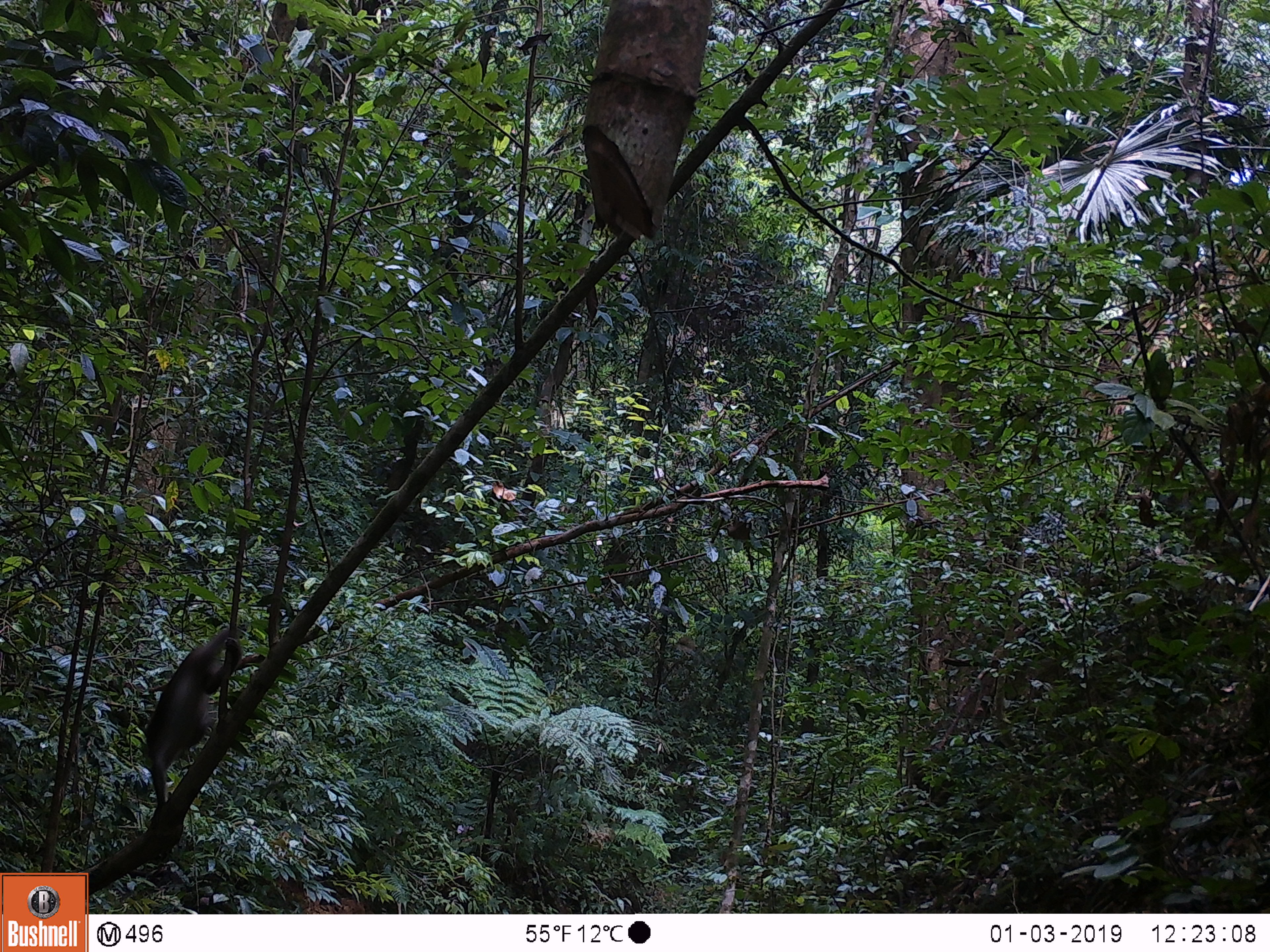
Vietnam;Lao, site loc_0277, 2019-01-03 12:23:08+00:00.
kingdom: Animalia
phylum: Chordata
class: Mammalia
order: Primates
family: Cercopithecidae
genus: Macaca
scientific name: Macaca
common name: macaque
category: unidentified macaque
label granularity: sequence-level